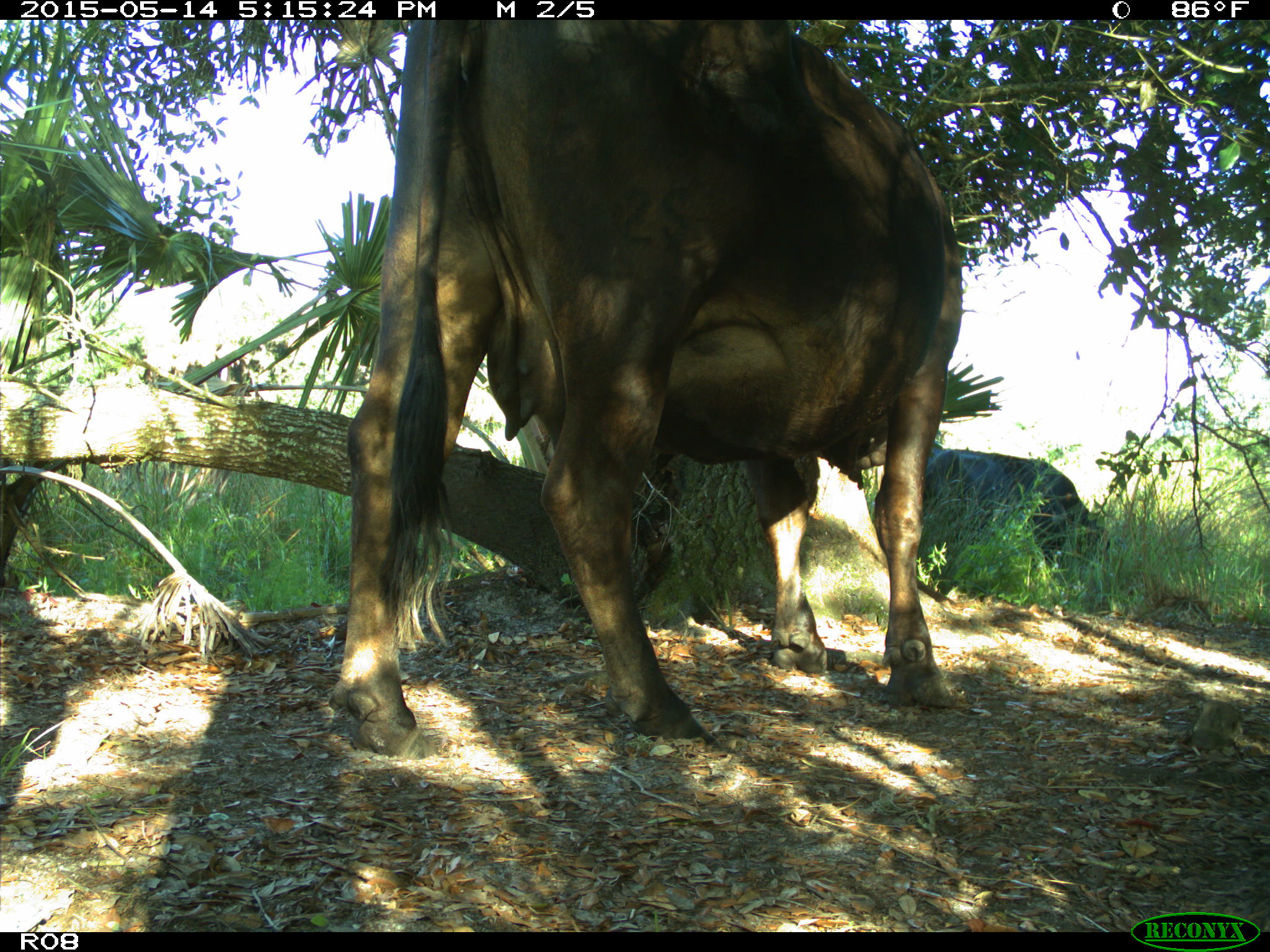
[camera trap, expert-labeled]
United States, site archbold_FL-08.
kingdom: Animalia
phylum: Chordata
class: Mammalia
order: Artiodactyla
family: Bovidae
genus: Bos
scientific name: Bos taurus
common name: domestic cow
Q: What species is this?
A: Bos taurus (domestic cow).